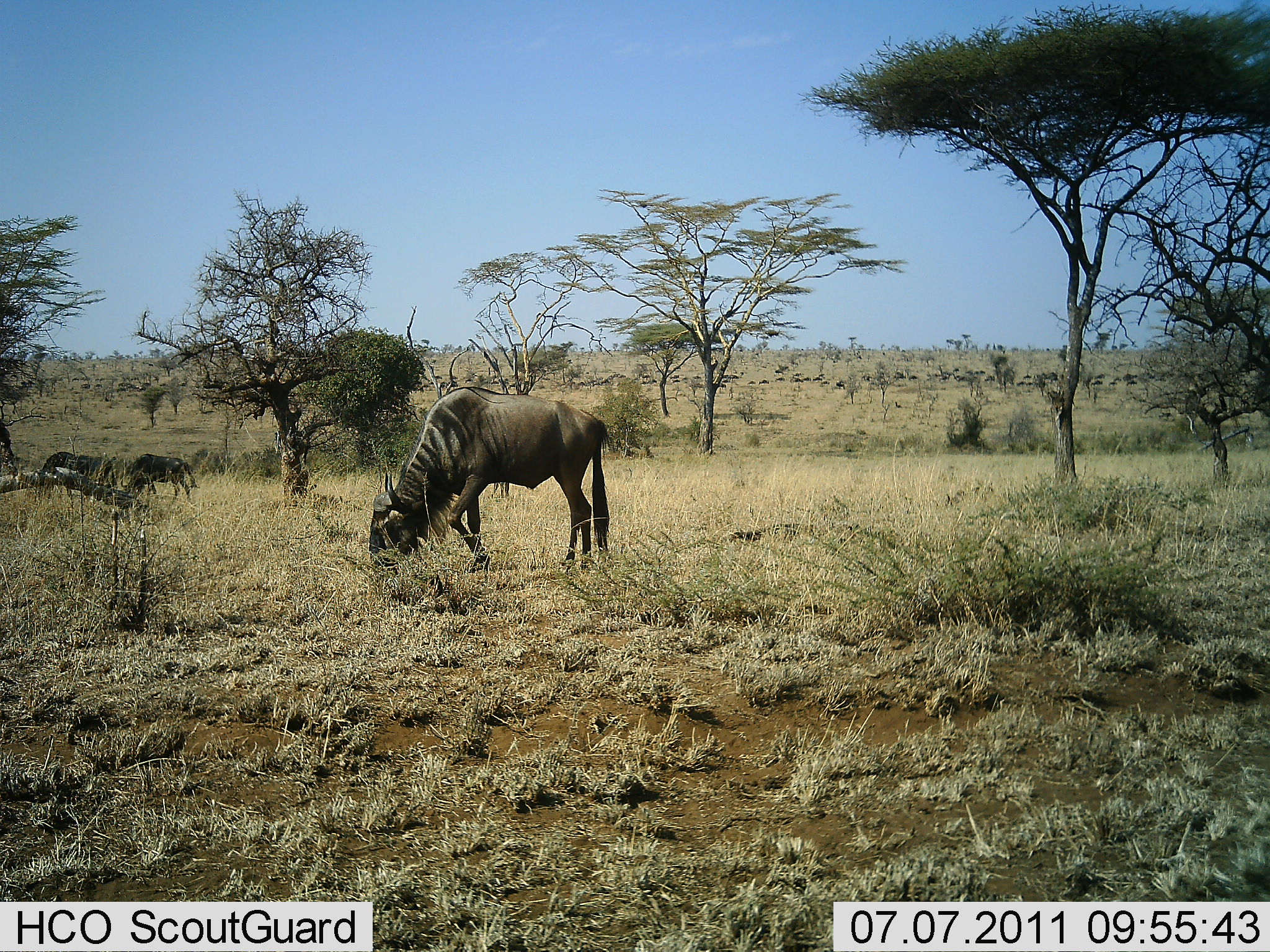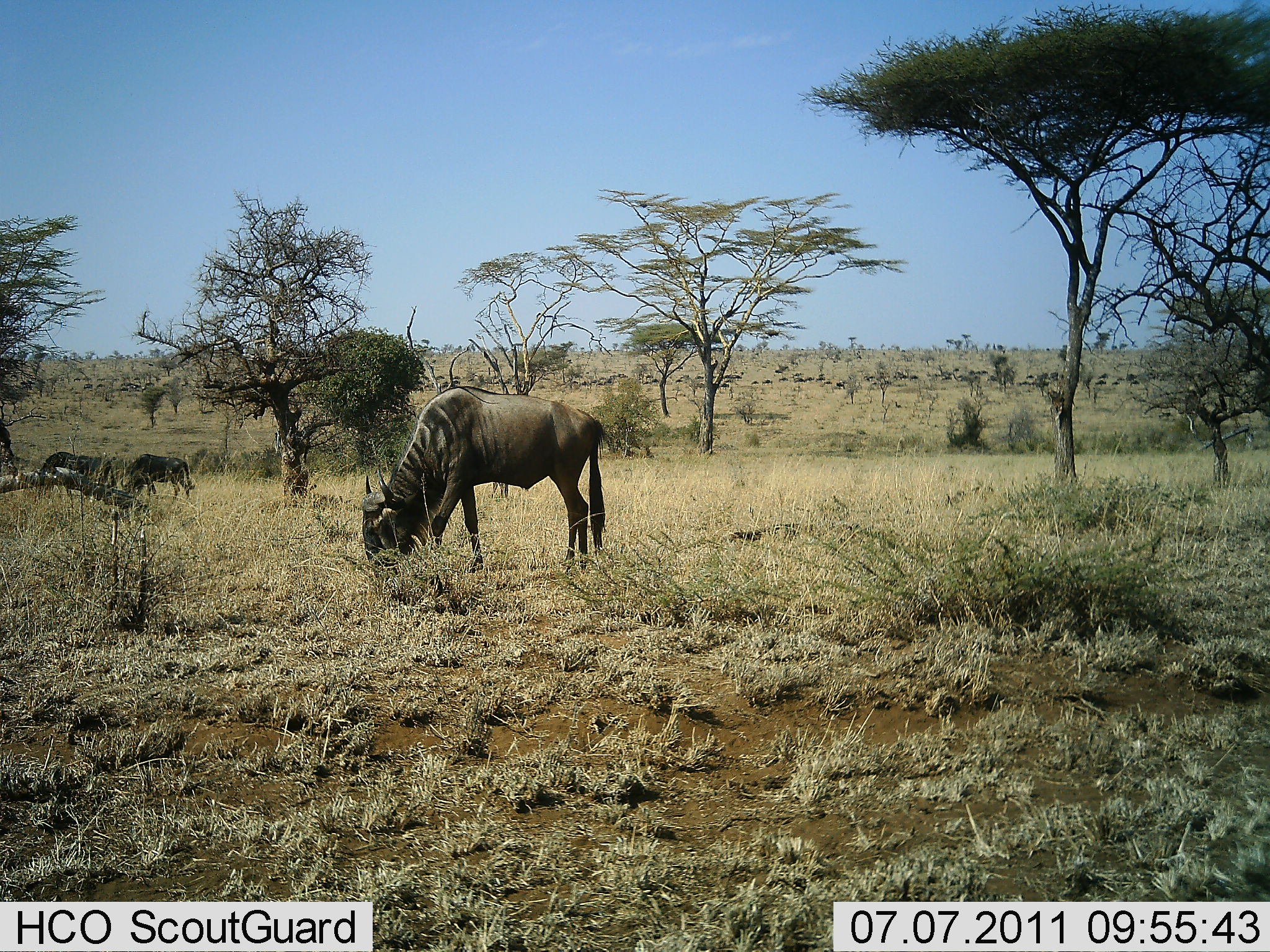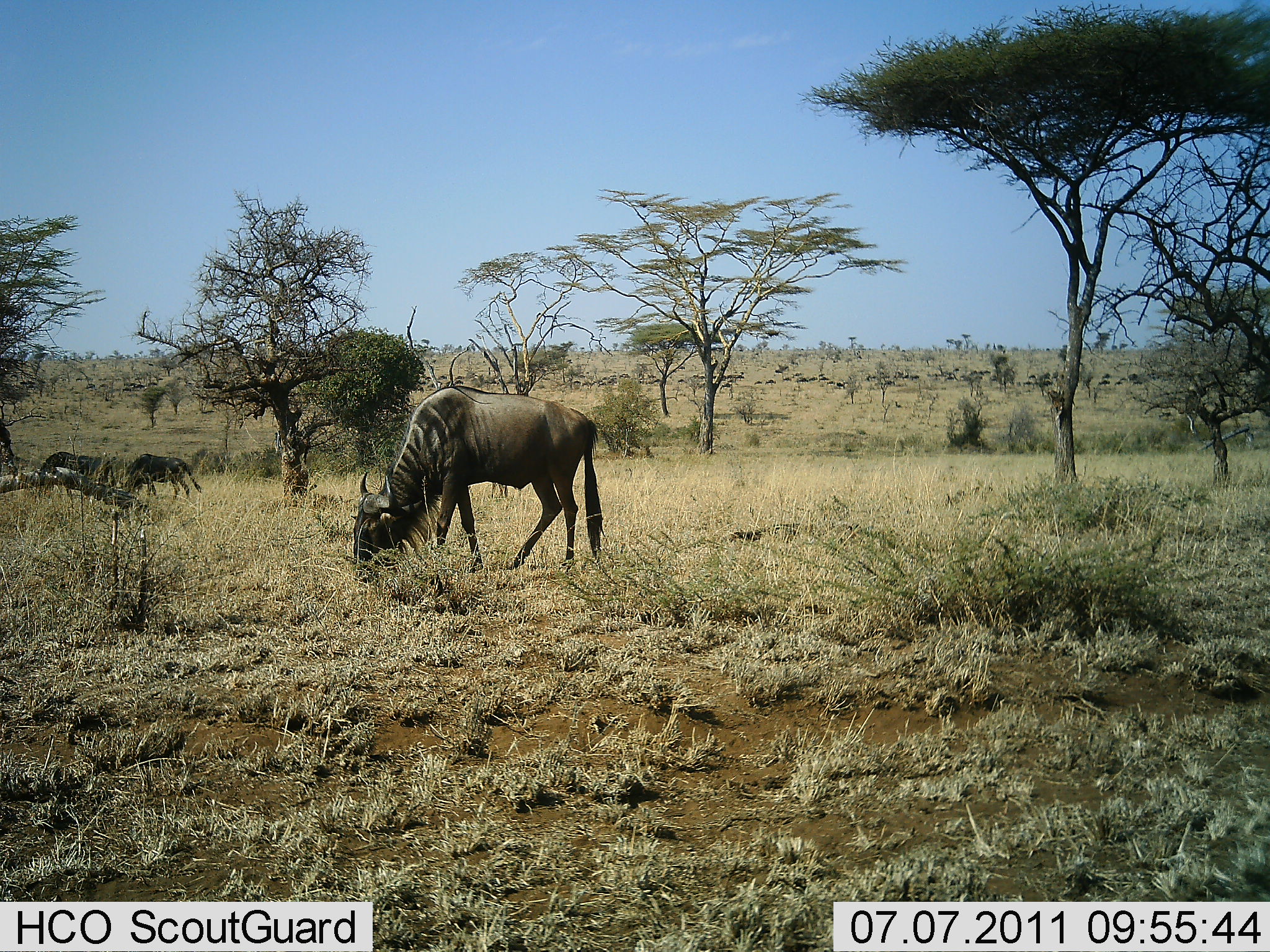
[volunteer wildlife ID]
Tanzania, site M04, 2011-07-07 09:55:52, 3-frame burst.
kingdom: Animalia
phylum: Chordata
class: Mammalia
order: Artiodactyla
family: Bovidae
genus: Connochaetes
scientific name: Connochaetes taurinus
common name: blue wildebeest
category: wildebeest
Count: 4.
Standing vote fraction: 23%.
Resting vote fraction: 0%.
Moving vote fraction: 38%.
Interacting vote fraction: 0%.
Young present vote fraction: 0%.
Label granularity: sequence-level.